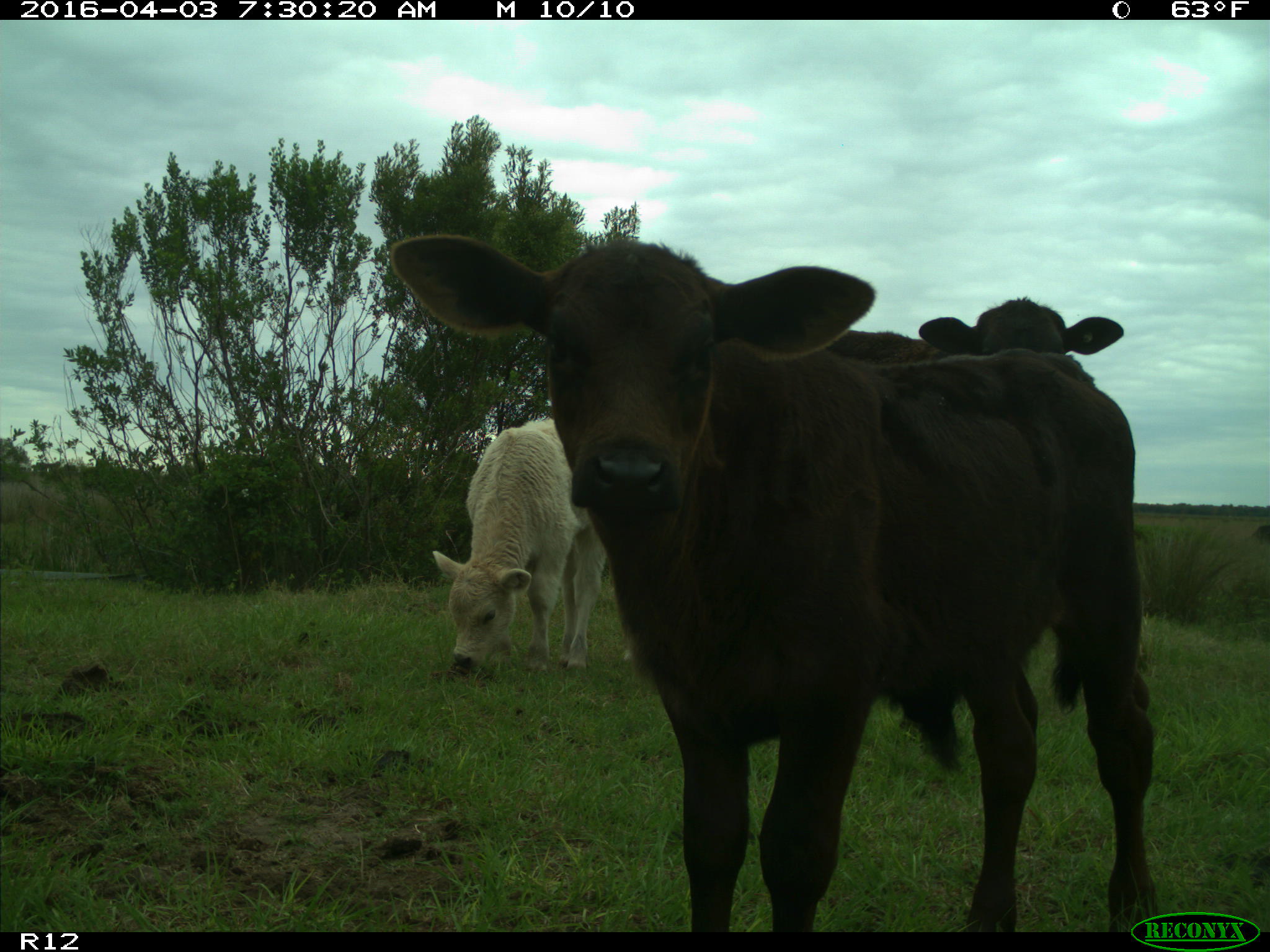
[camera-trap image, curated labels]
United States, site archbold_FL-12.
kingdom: Animalia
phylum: Chordata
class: Mammalia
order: Artiodactyla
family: Bovidae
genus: Bos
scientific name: Bos taurus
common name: domestic cow